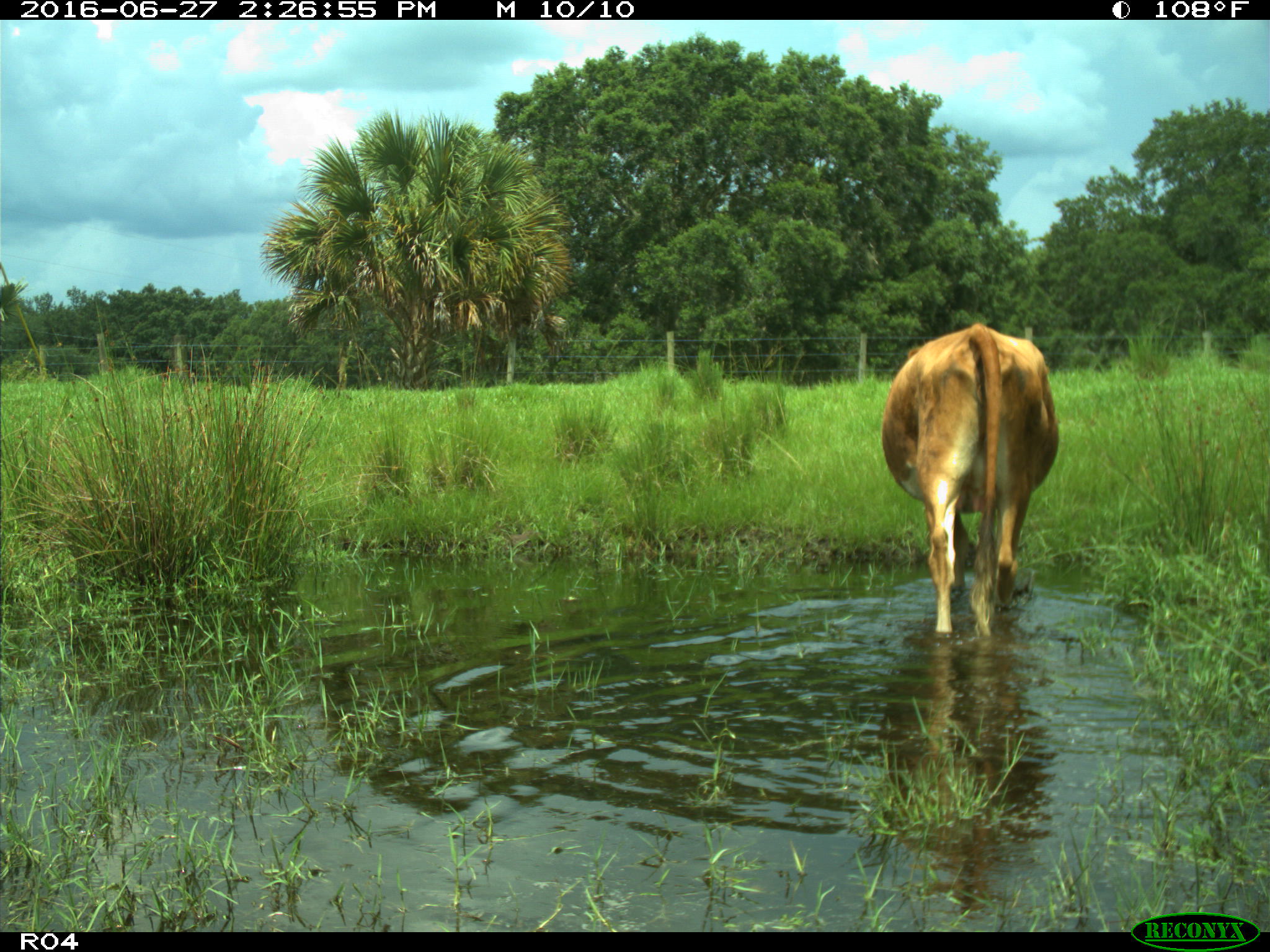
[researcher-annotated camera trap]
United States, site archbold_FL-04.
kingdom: Animalia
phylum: Chordata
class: Mammalia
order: Artiodactyla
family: Bovidae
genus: Bos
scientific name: Bos taurus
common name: domestic cow